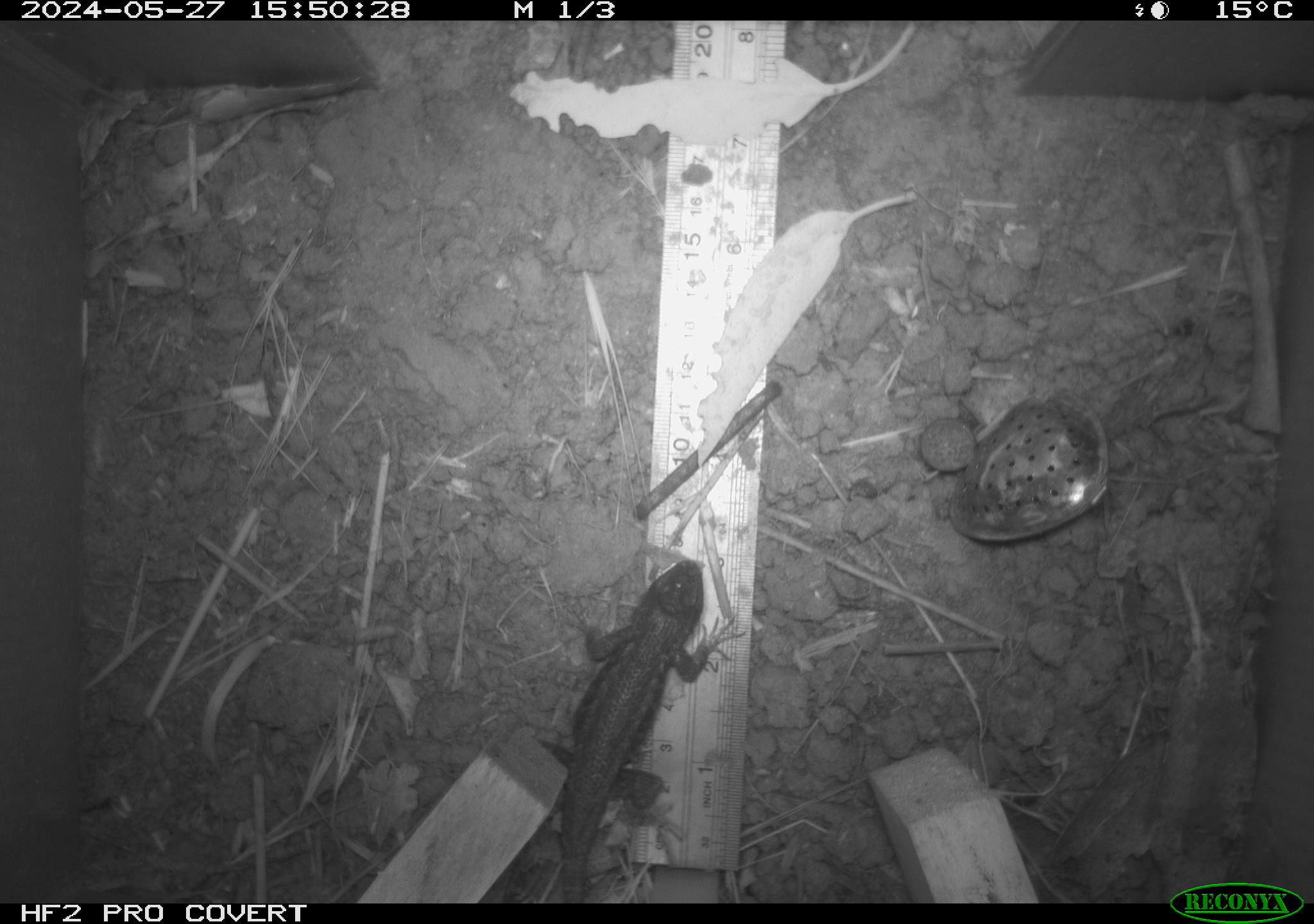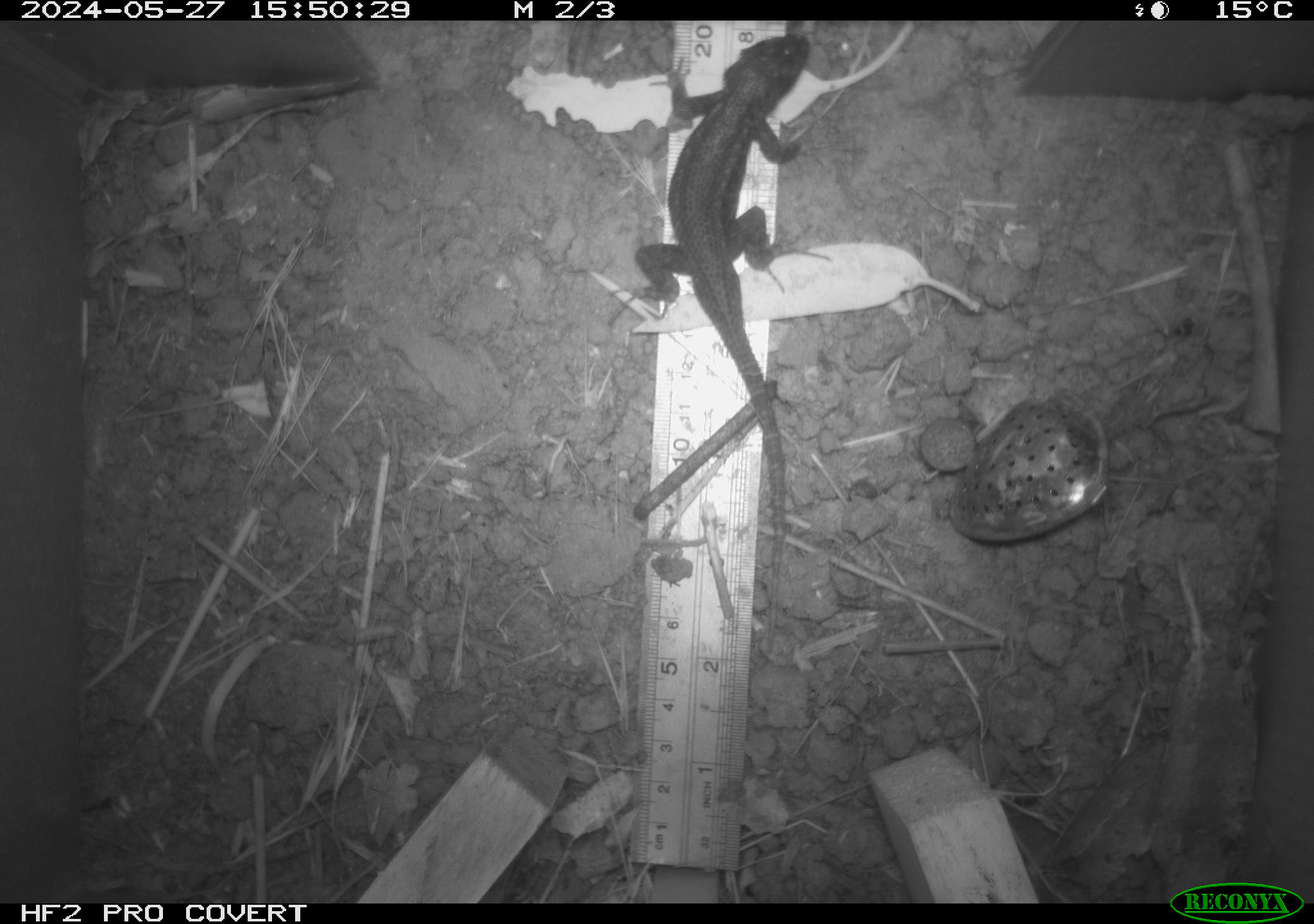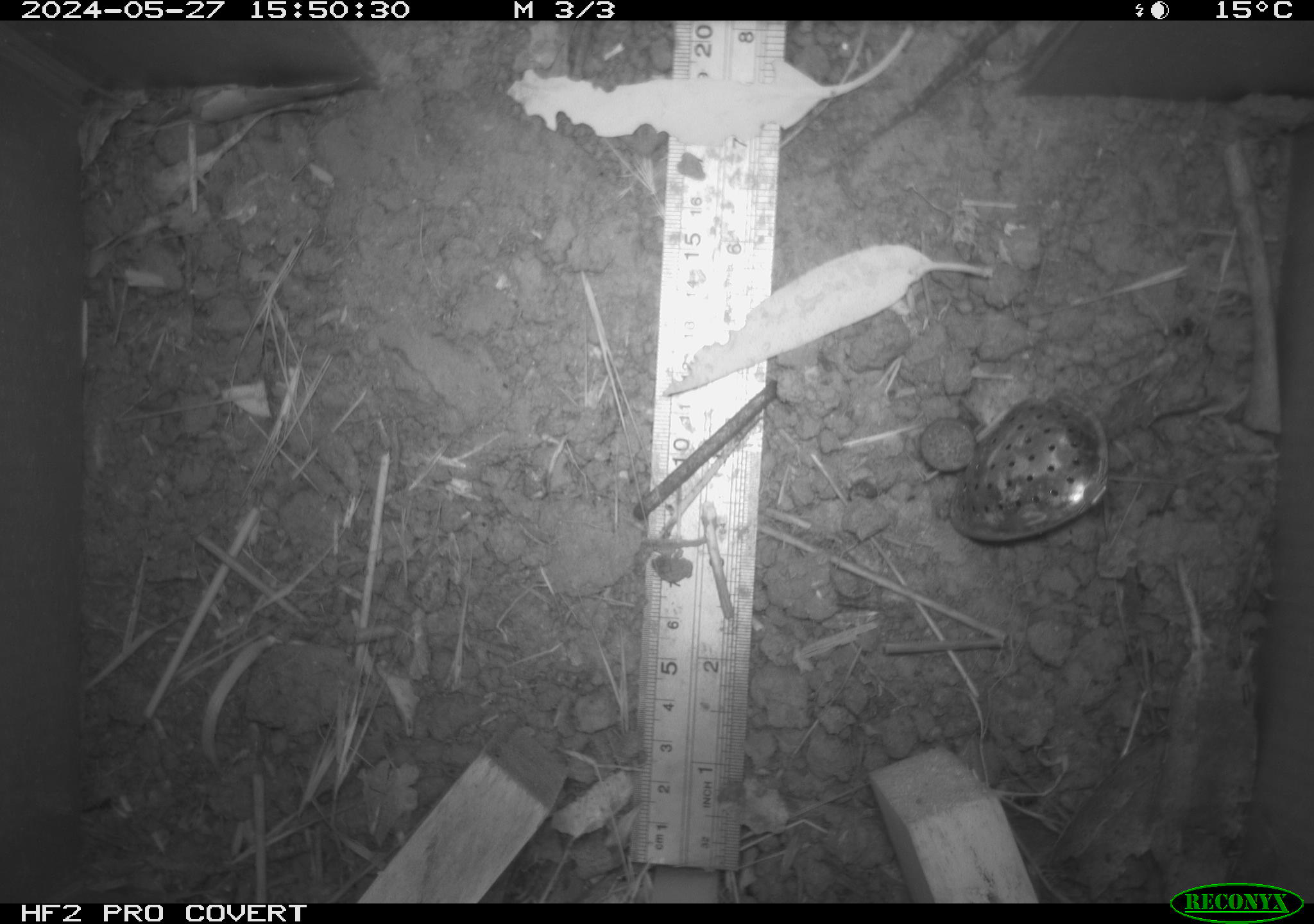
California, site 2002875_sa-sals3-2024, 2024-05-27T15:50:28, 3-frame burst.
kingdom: Animalia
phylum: Chordata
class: Reptilia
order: Squamata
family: Phrynosomatidae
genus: Sceloporus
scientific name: Sceloporus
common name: spiny lizards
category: sceloporus species